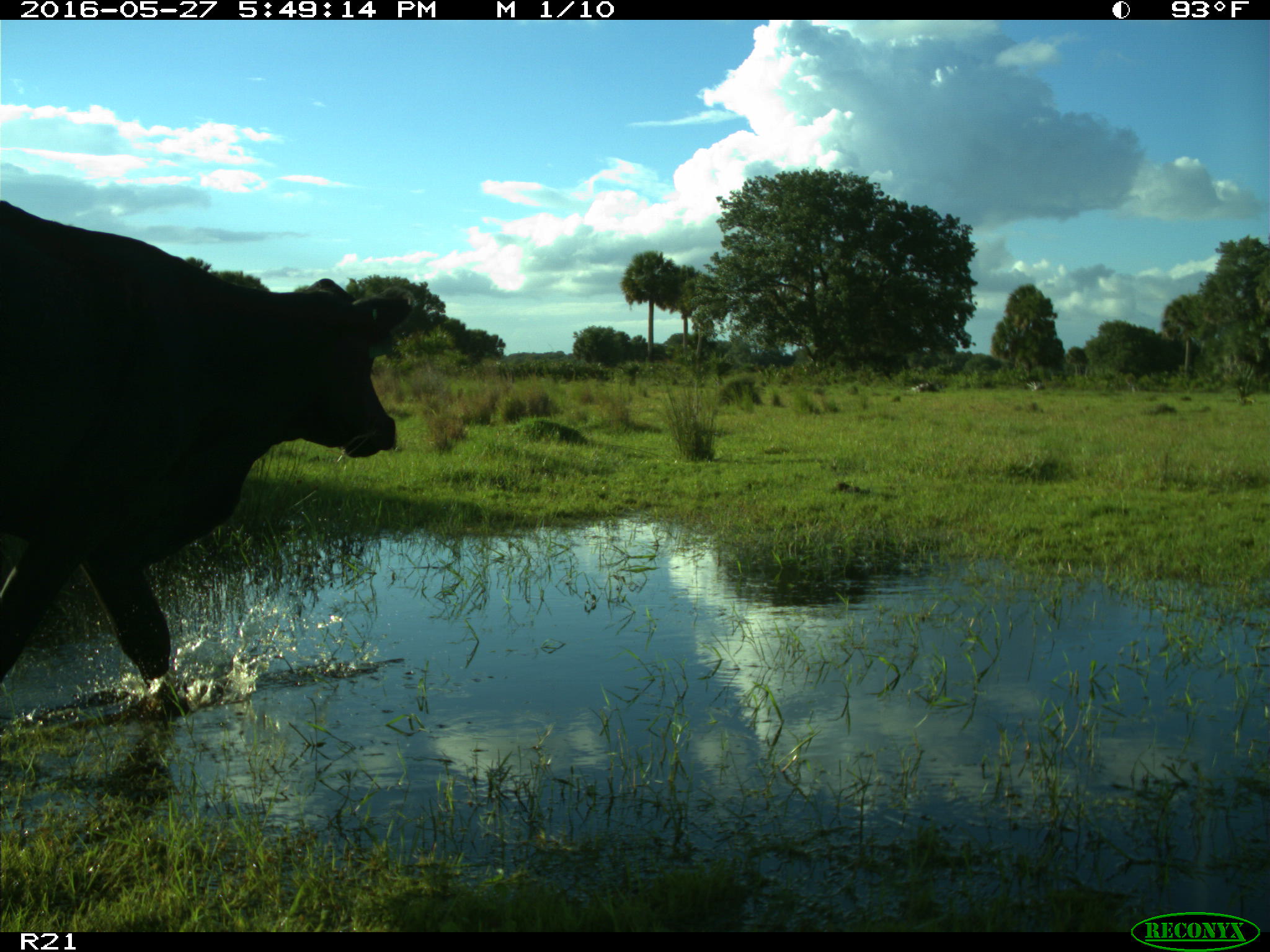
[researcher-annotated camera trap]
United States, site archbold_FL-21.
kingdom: Animalia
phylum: Chordata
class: Mammalia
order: Artiodactyla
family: Bovidae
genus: Bos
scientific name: Bos taurus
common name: domestic cow